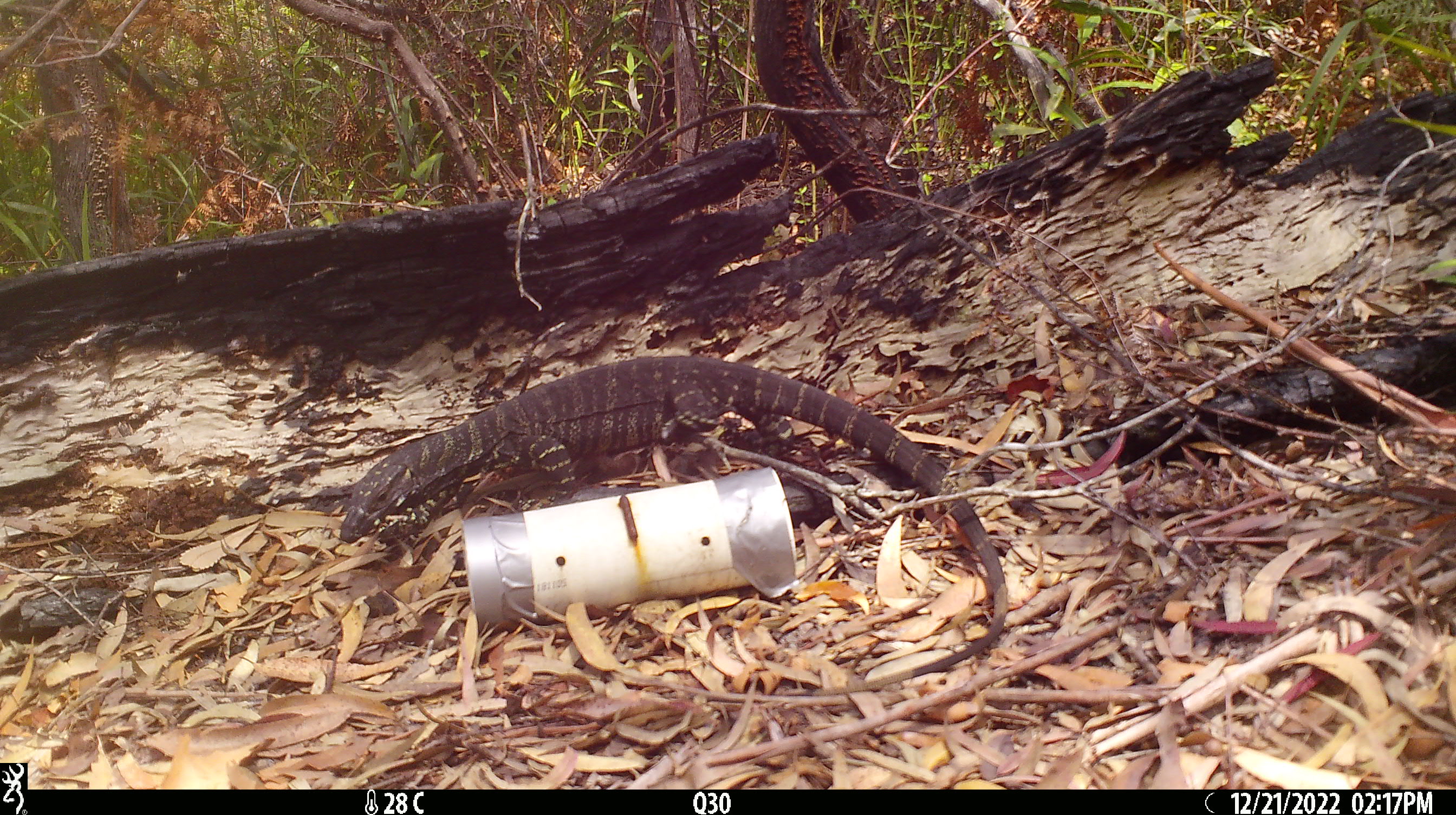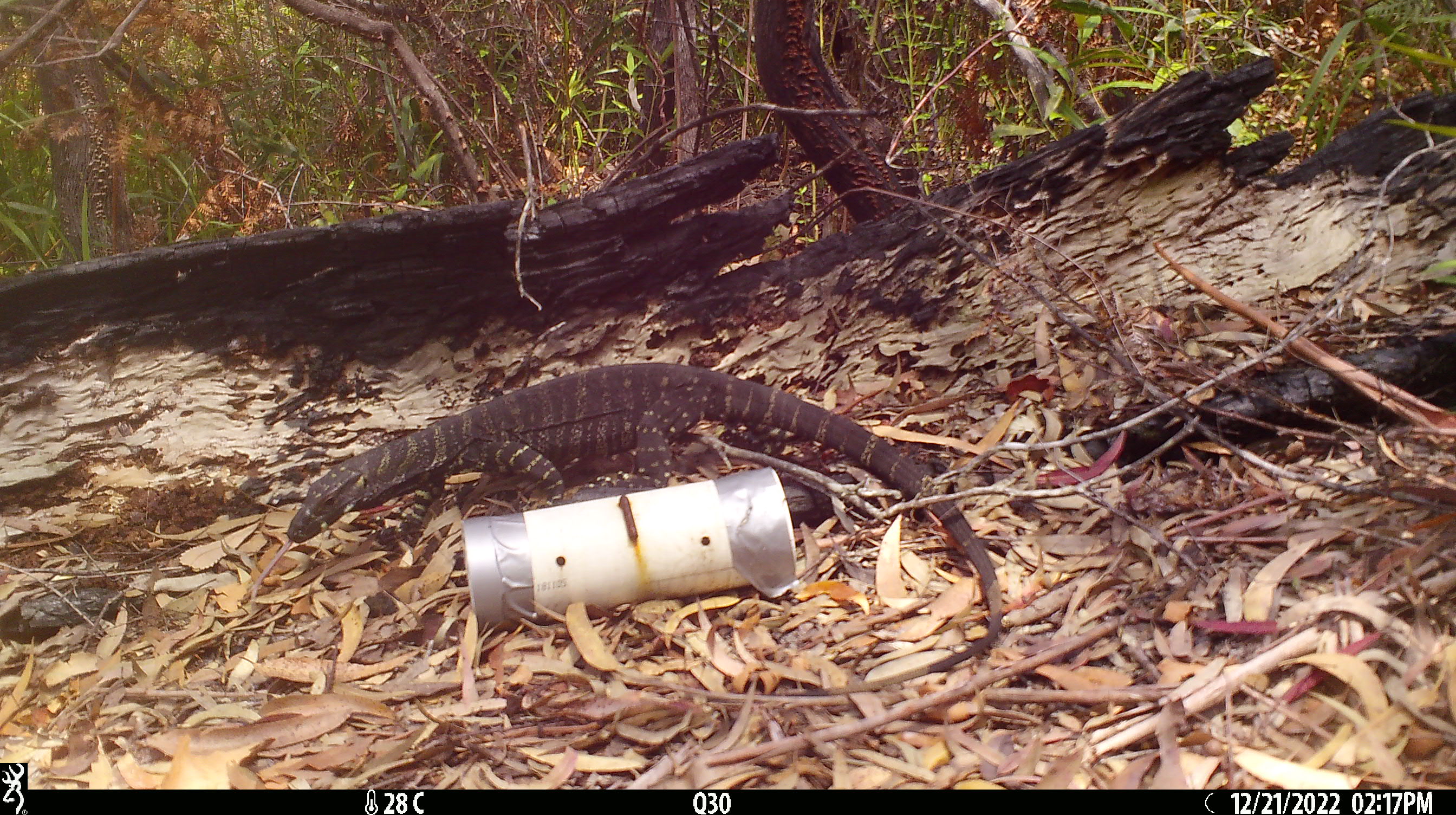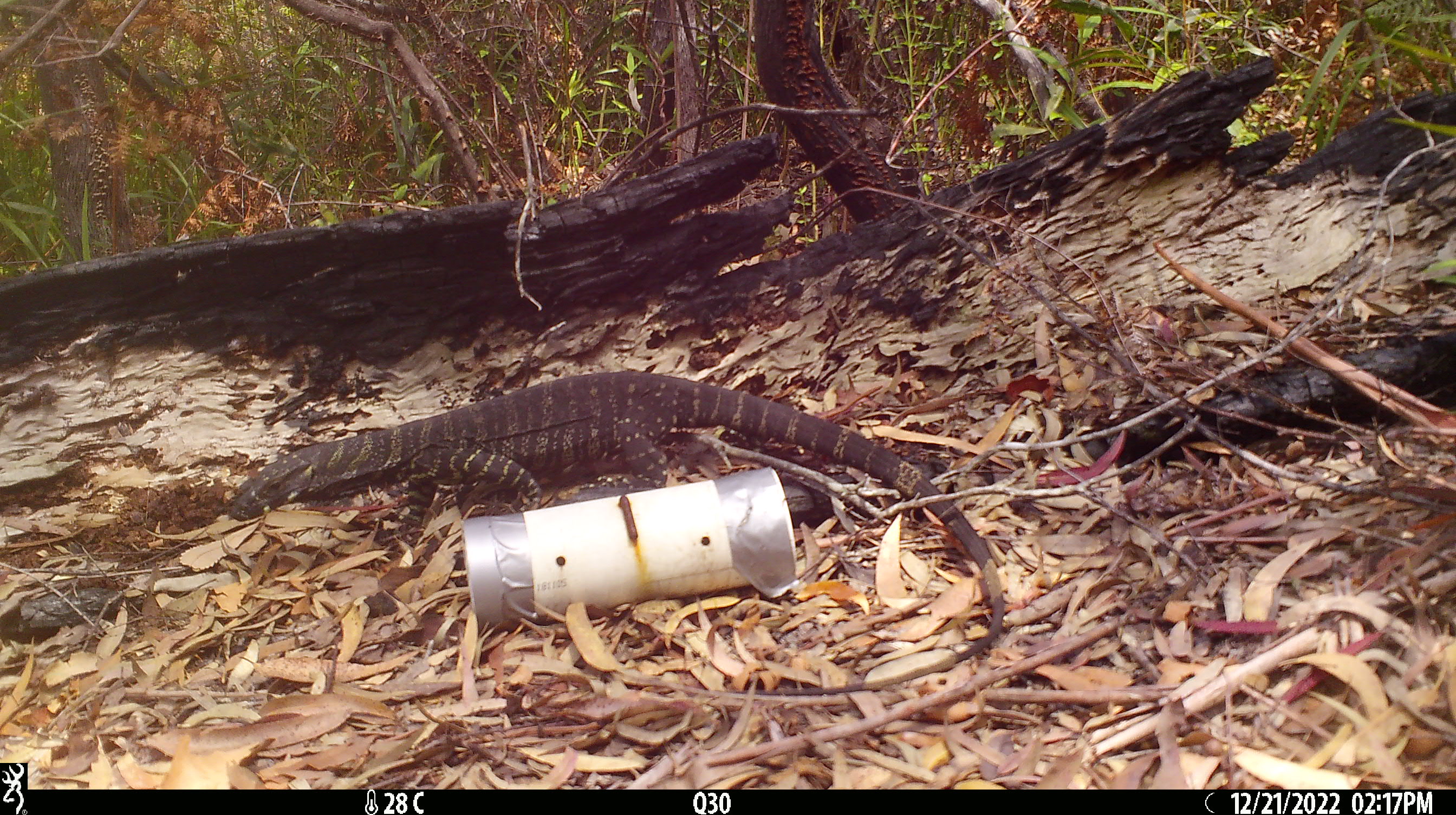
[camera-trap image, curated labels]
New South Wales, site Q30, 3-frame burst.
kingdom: Animalia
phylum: Chordata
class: Reptilia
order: Squamata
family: Varanidae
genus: Varanus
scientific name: Varanus varius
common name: lace monitor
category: goanna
Goanna (lace monitor) (Varanus varius).